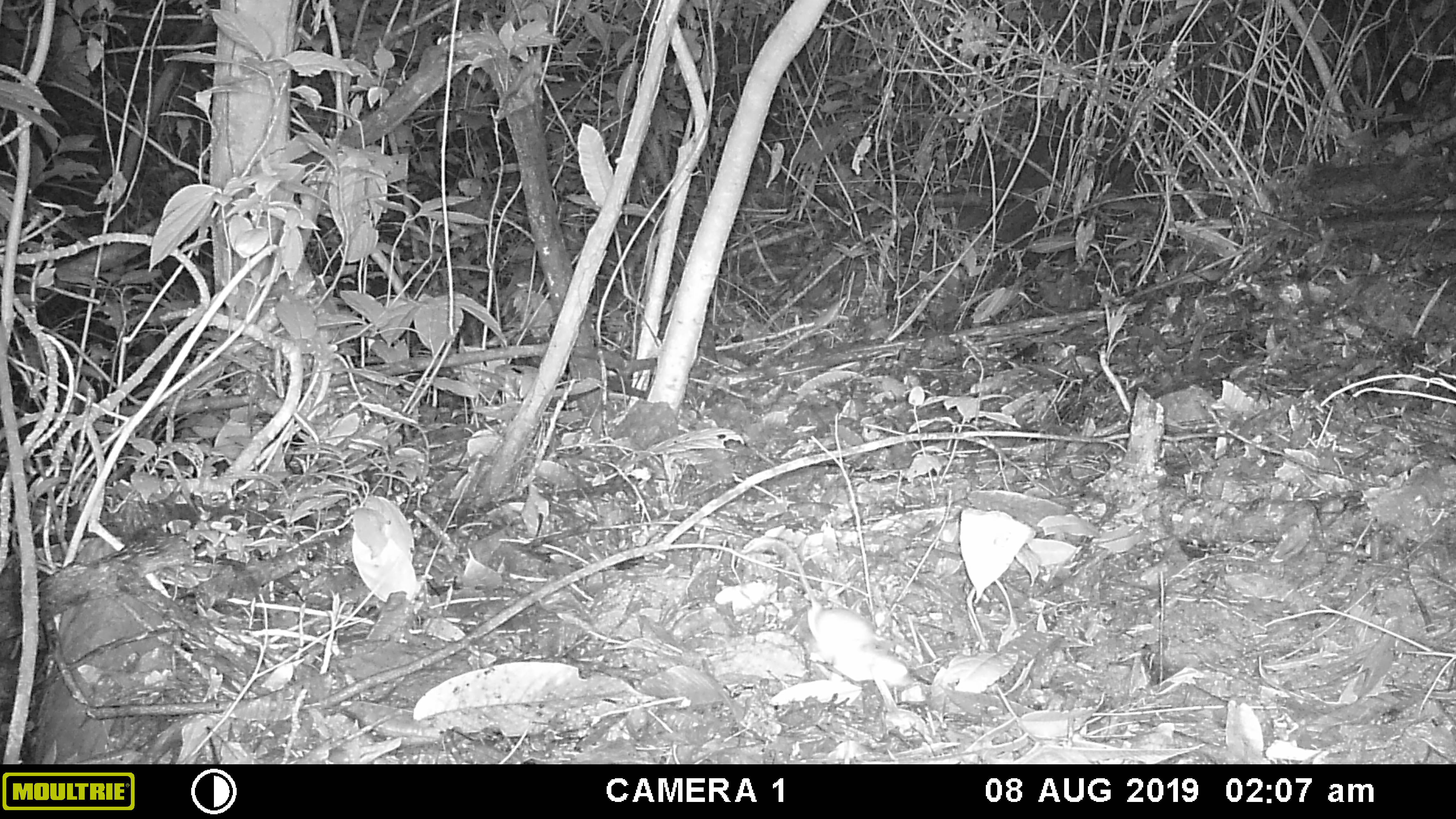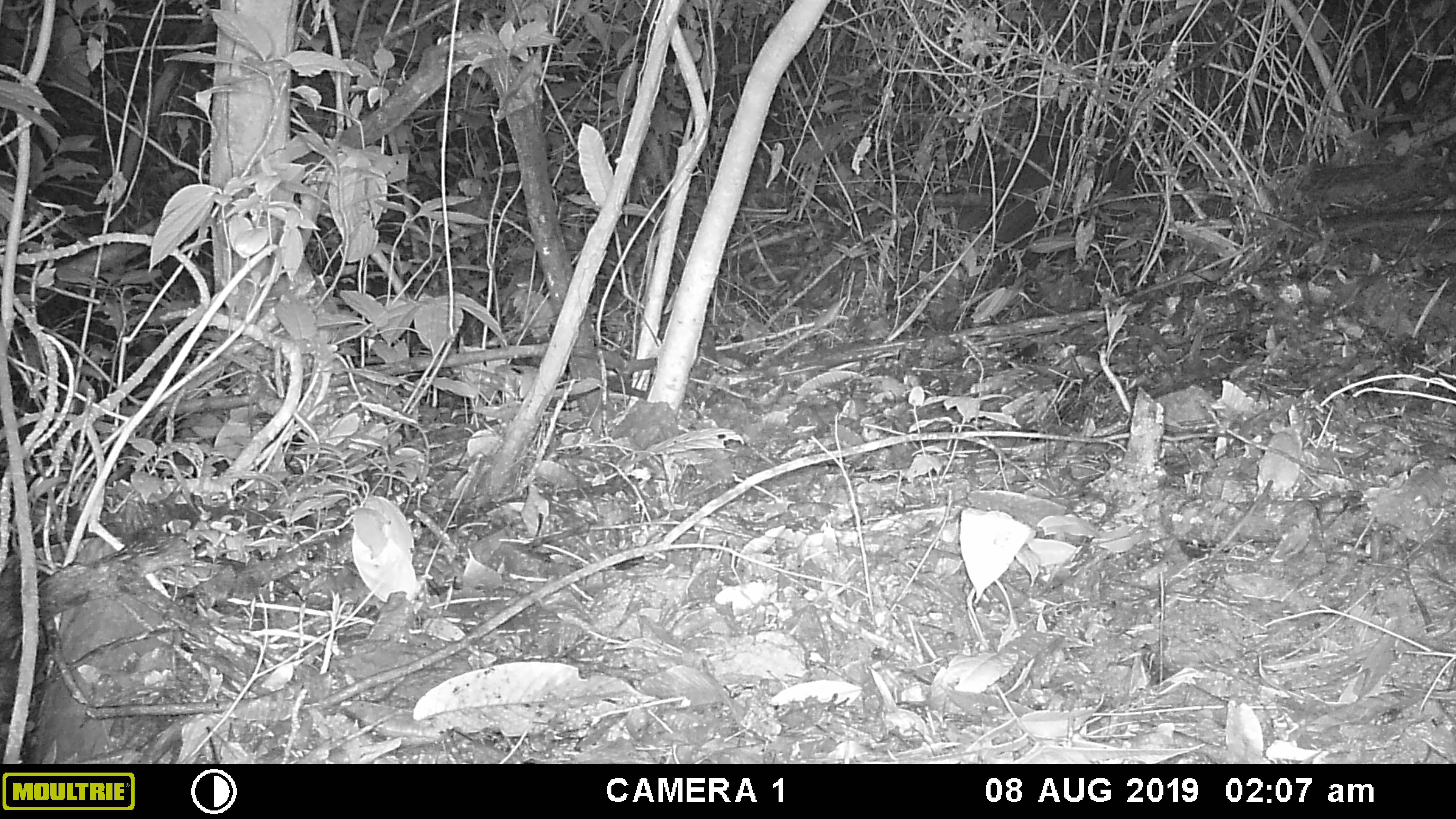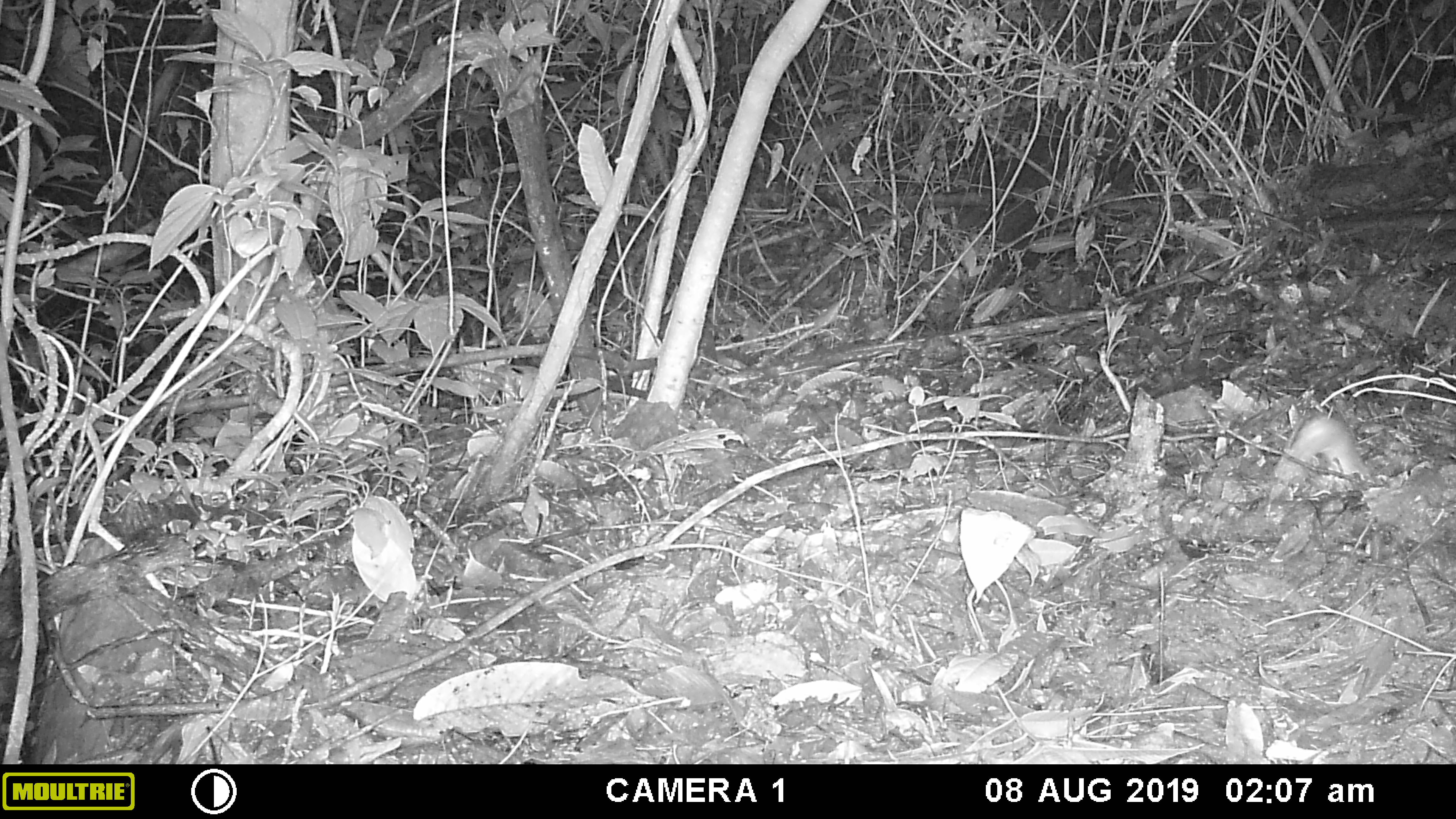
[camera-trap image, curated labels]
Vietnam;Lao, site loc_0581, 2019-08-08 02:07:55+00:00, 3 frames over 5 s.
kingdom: Animalia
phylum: Chordata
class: Mammalia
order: Rodentia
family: Muridae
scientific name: Muridae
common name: old-world mice and rats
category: unidentified murid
Unidentified murid (old-world mice and rats) (Muridae). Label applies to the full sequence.